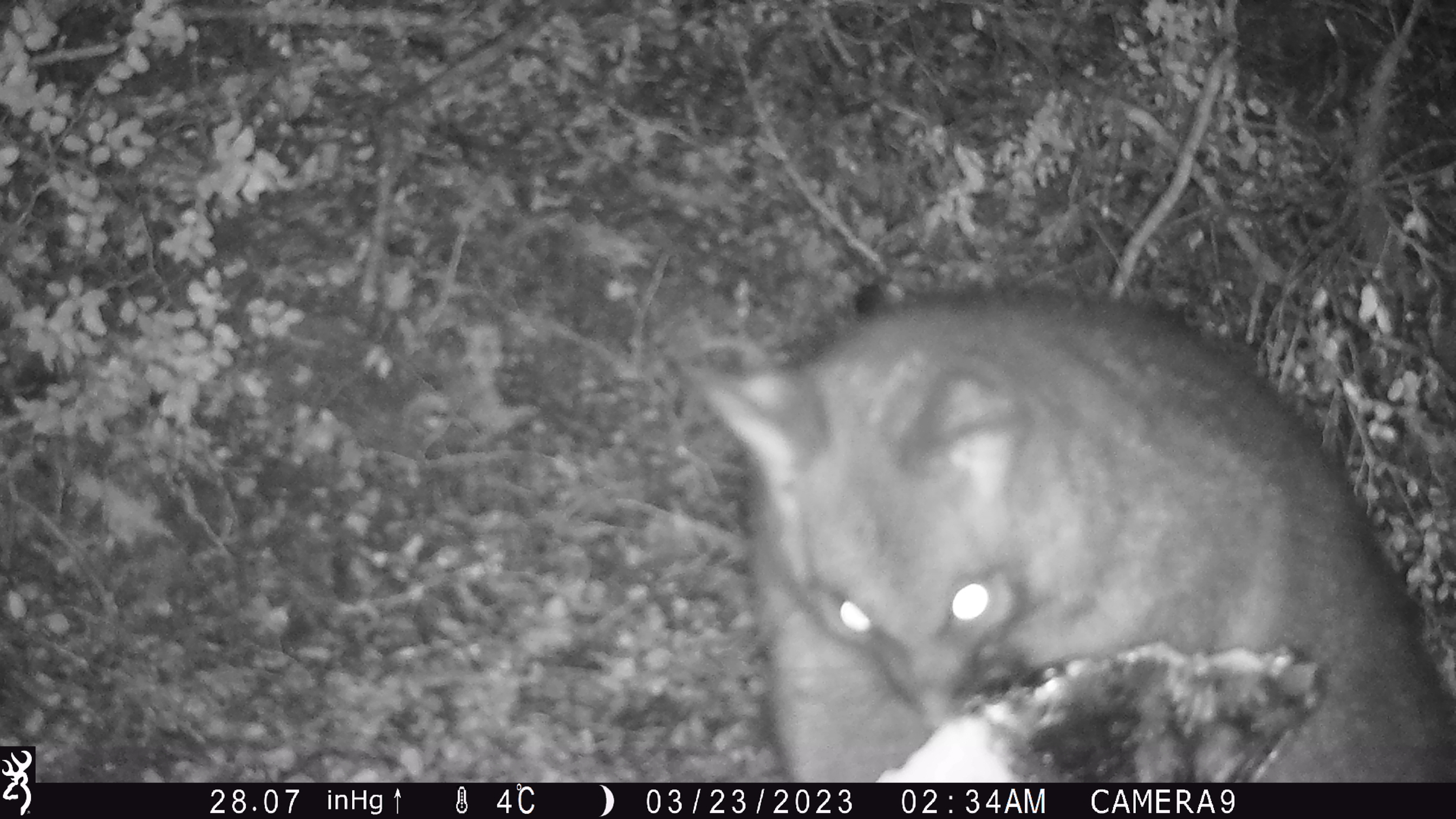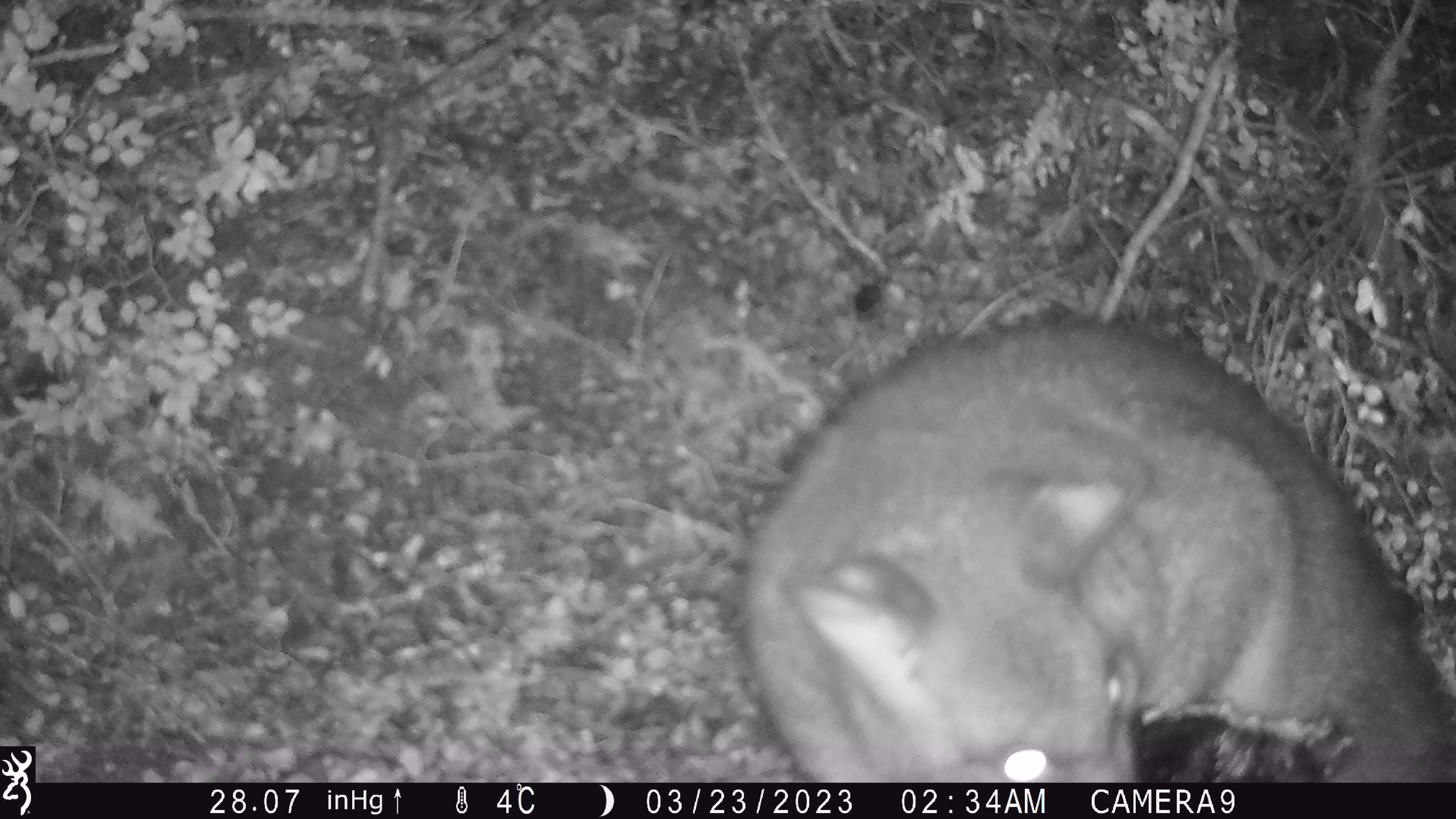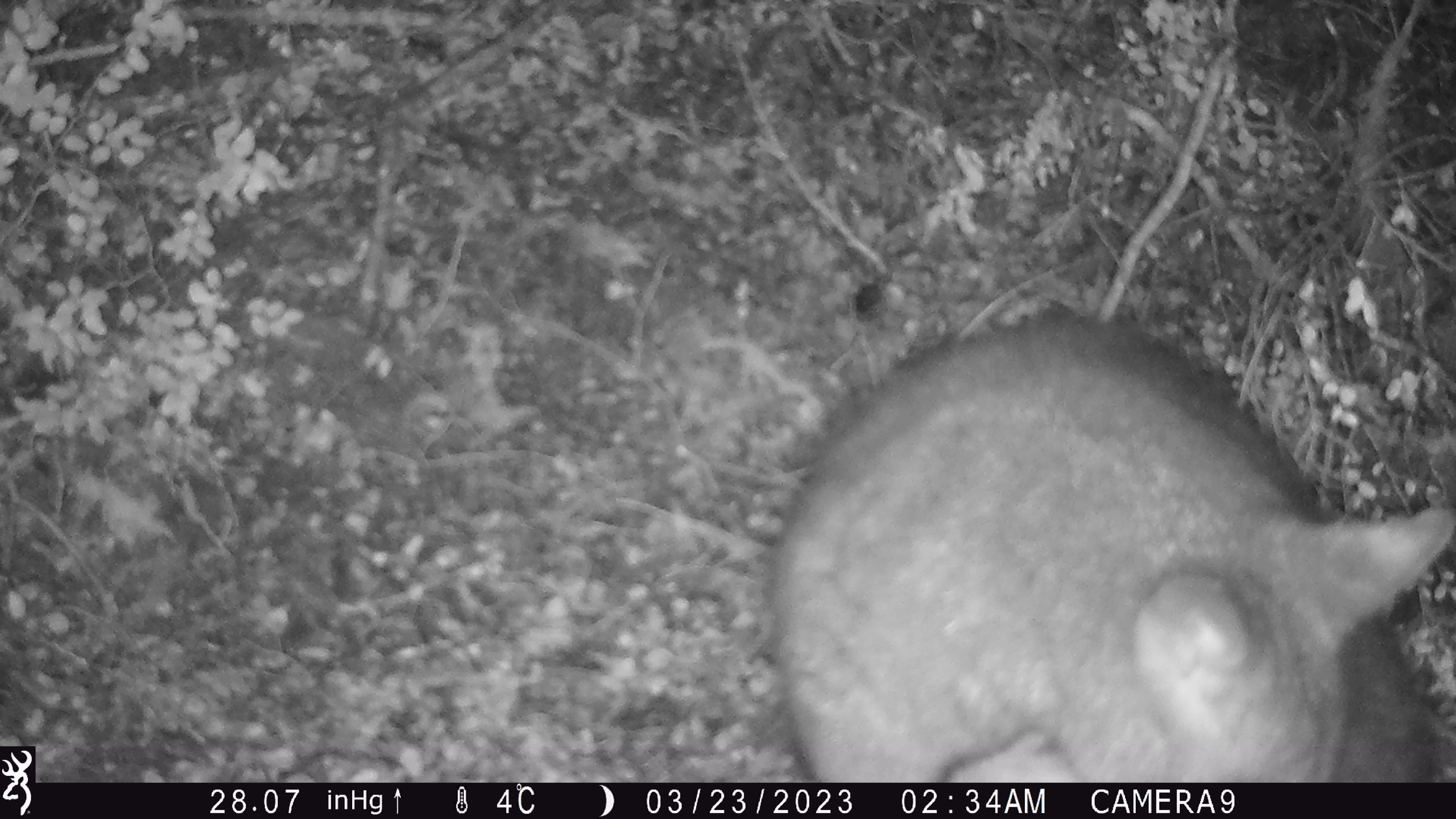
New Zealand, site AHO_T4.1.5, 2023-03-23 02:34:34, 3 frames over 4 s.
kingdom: Animalia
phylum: Chordata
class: Mammalia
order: Carnivora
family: Mustelidae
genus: Mustela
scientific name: Mustela erminea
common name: stoat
Stoat (Mustela erminea).